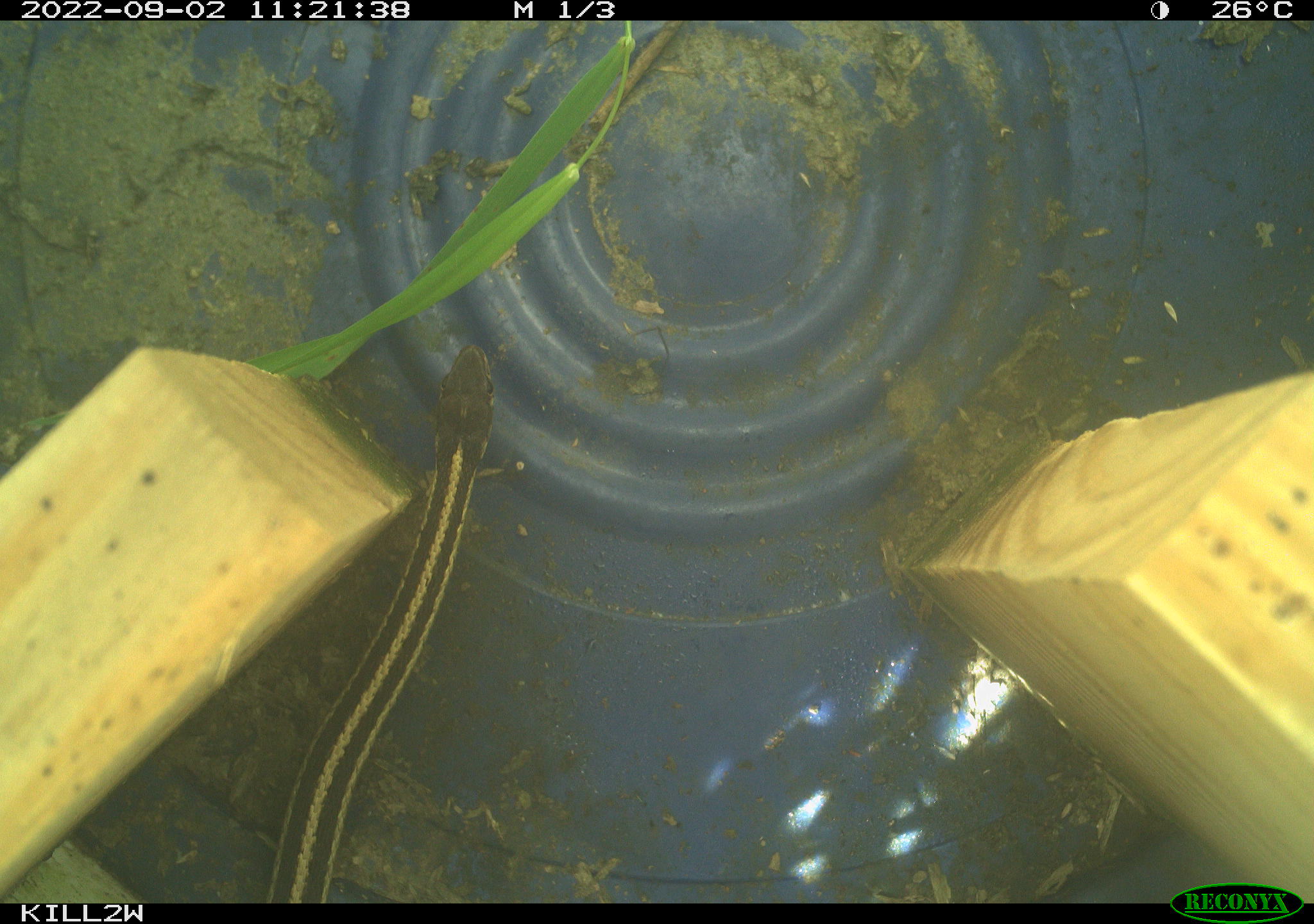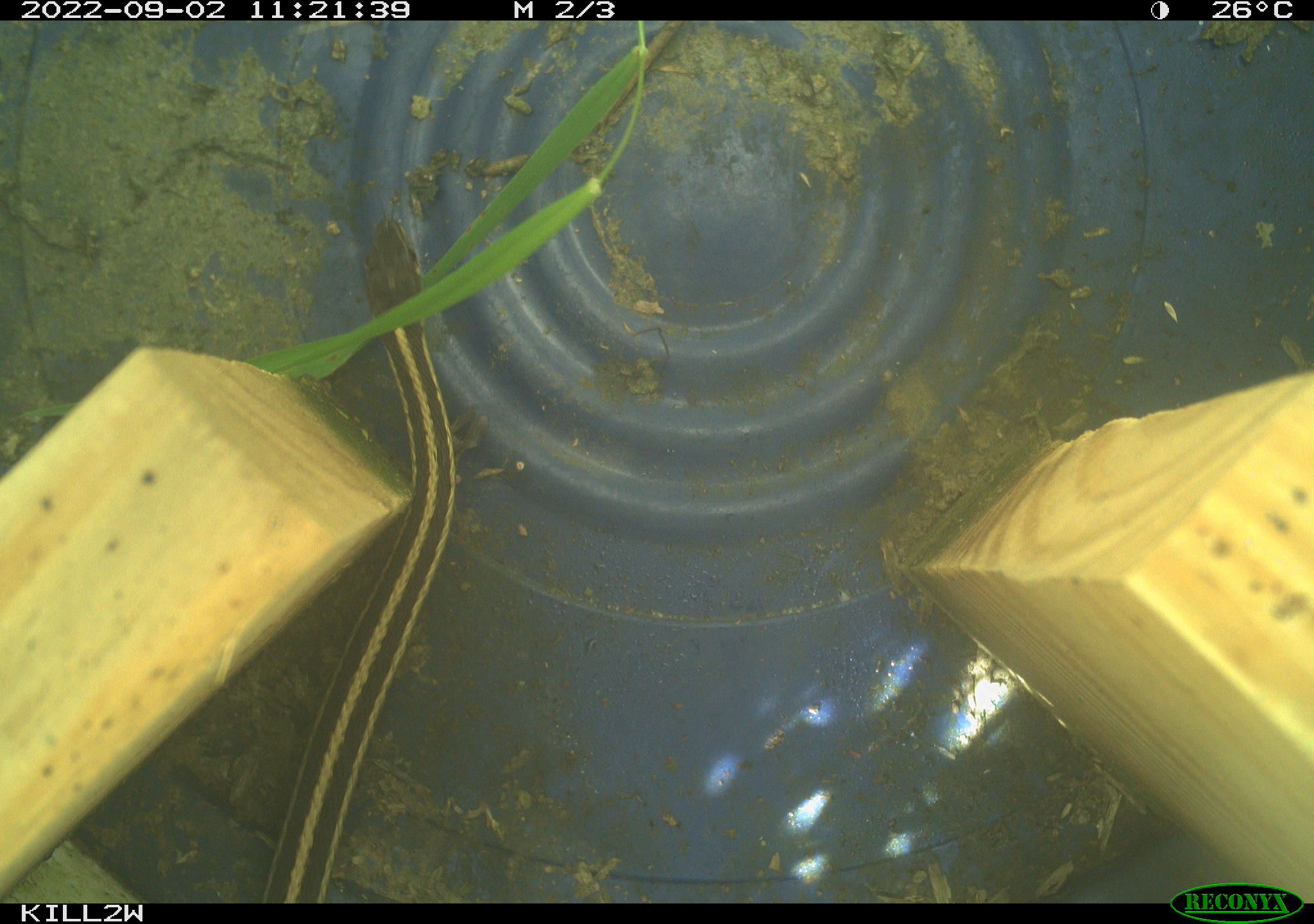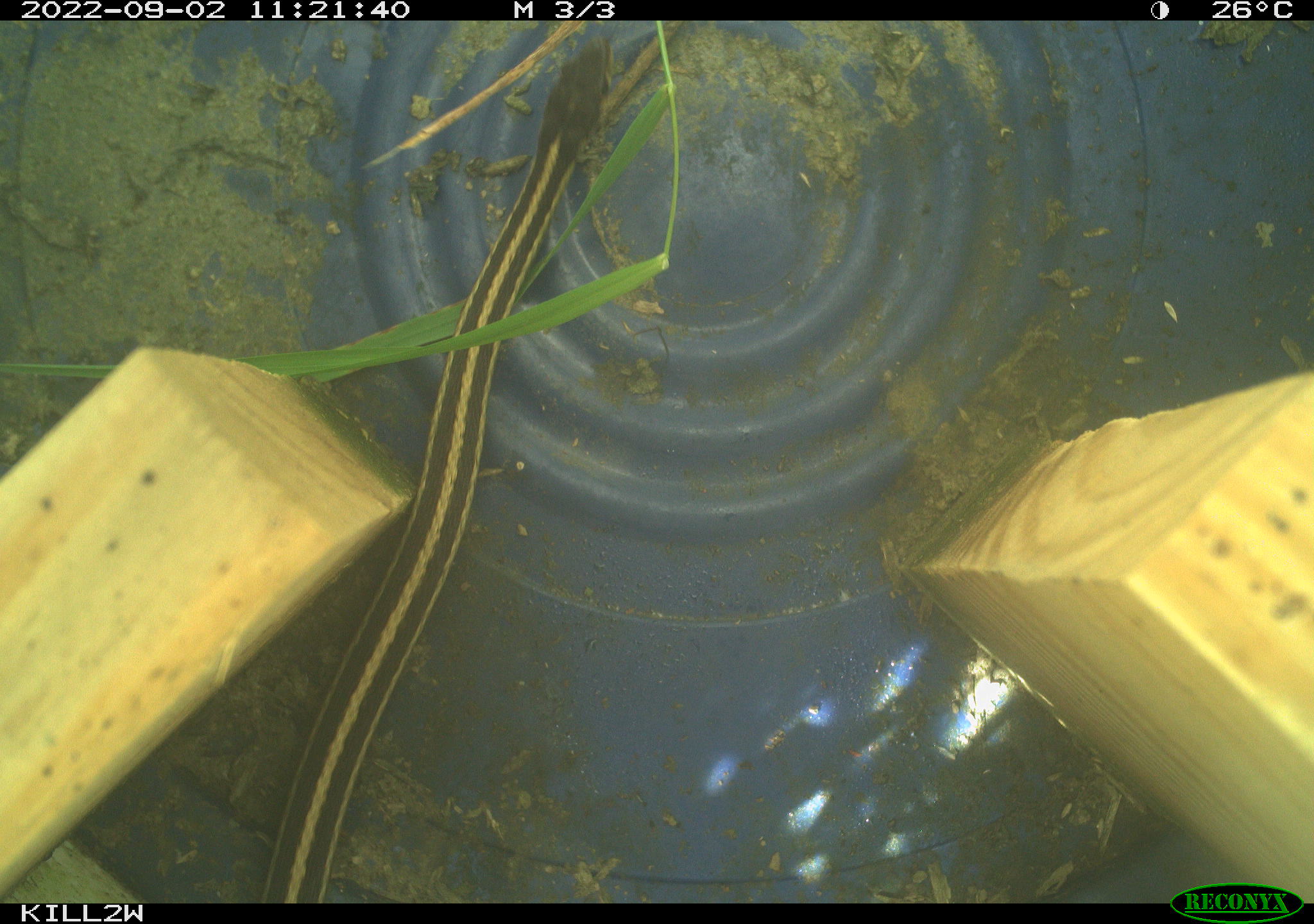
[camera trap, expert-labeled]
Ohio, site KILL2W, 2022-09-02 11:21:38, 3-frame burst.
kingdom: Animalia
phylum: Chordata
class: Reptilia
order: Squamata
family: Colubridae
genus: Thamnophis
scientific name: Thamnophis sirtalis sirtalis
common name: eastern gartersnake